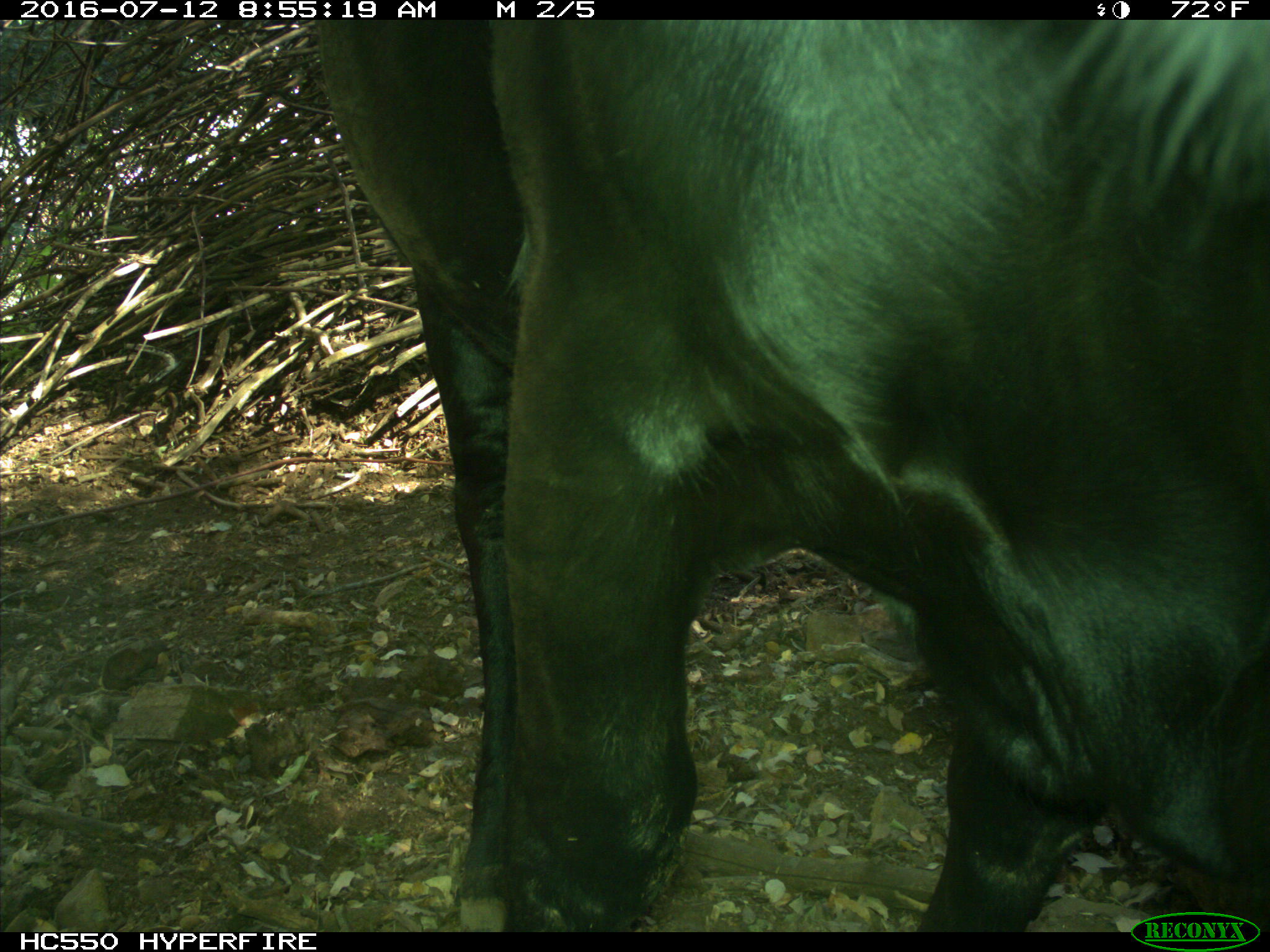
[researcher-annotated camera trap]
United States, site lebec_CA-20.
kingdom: Animalia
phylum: Chordata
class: Mammalia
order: Artiodactyla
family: Bovidae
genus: Bos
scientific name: Bos taurus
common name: domestic cow